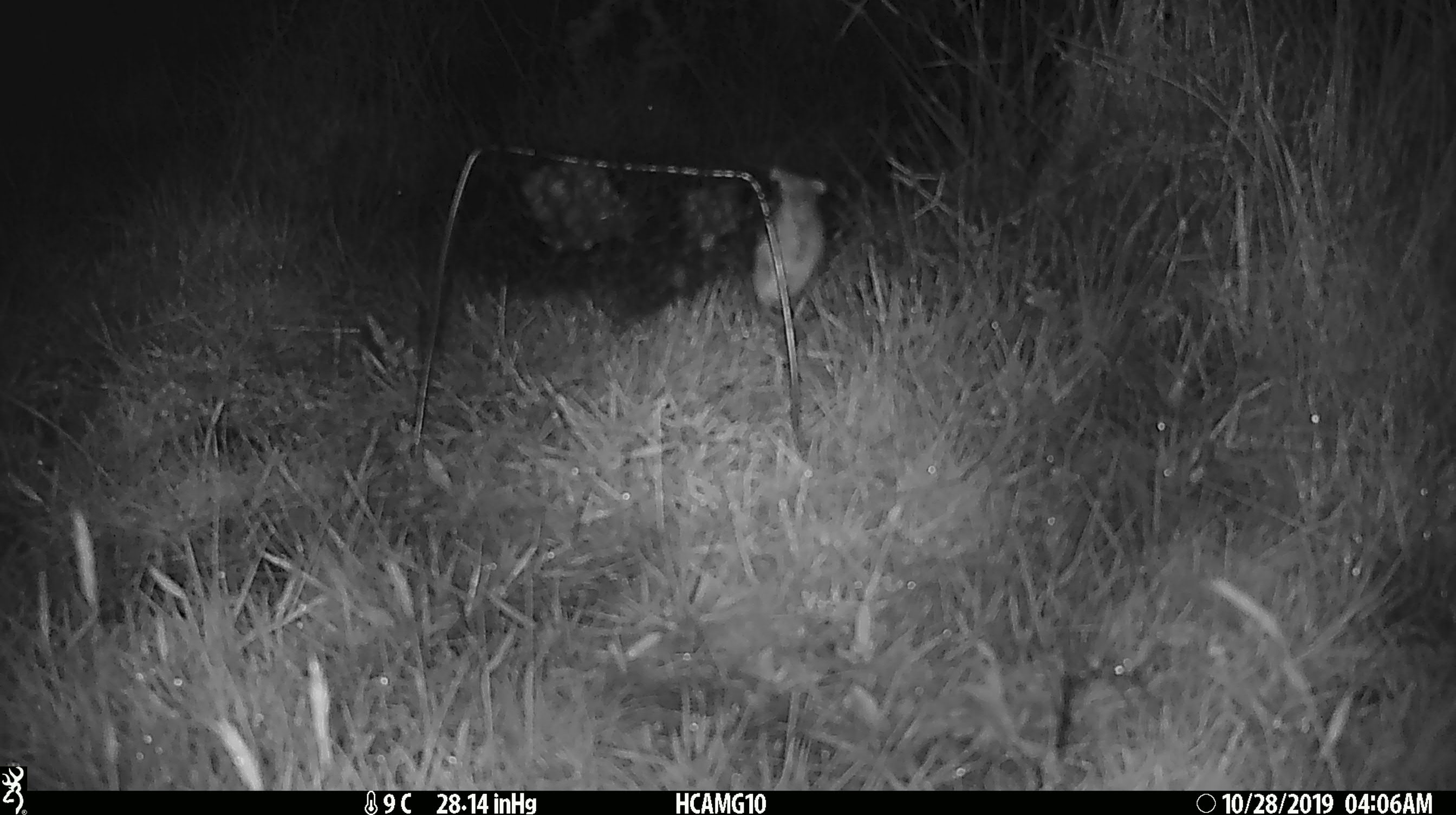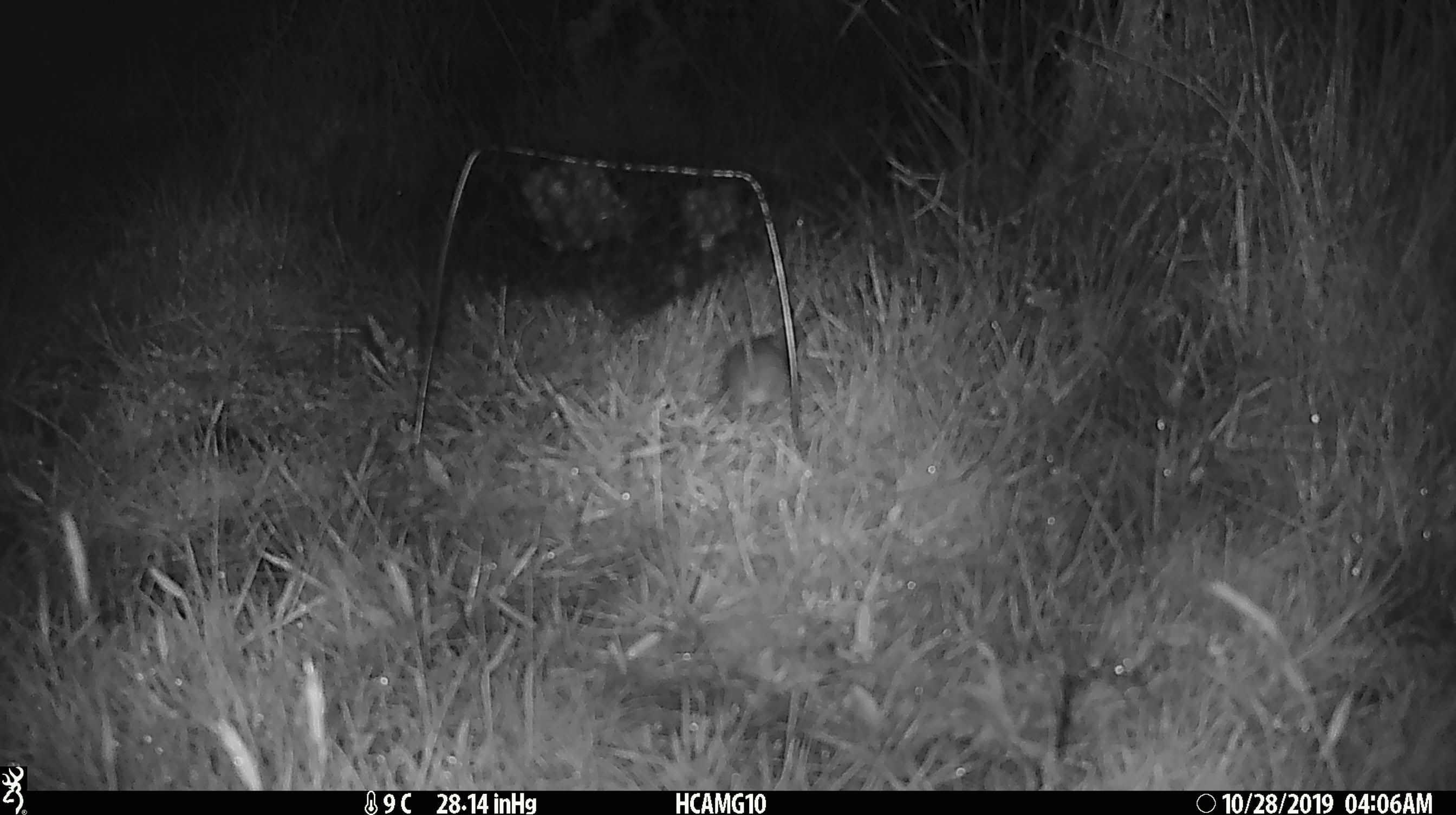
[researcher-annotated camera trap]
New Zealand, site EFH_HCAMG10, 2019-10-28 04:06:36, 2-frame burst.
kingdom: Animalia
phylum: Chordata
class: Mammalia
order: Rodentia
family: Muridae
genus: Mus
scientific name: Mus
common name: mouse